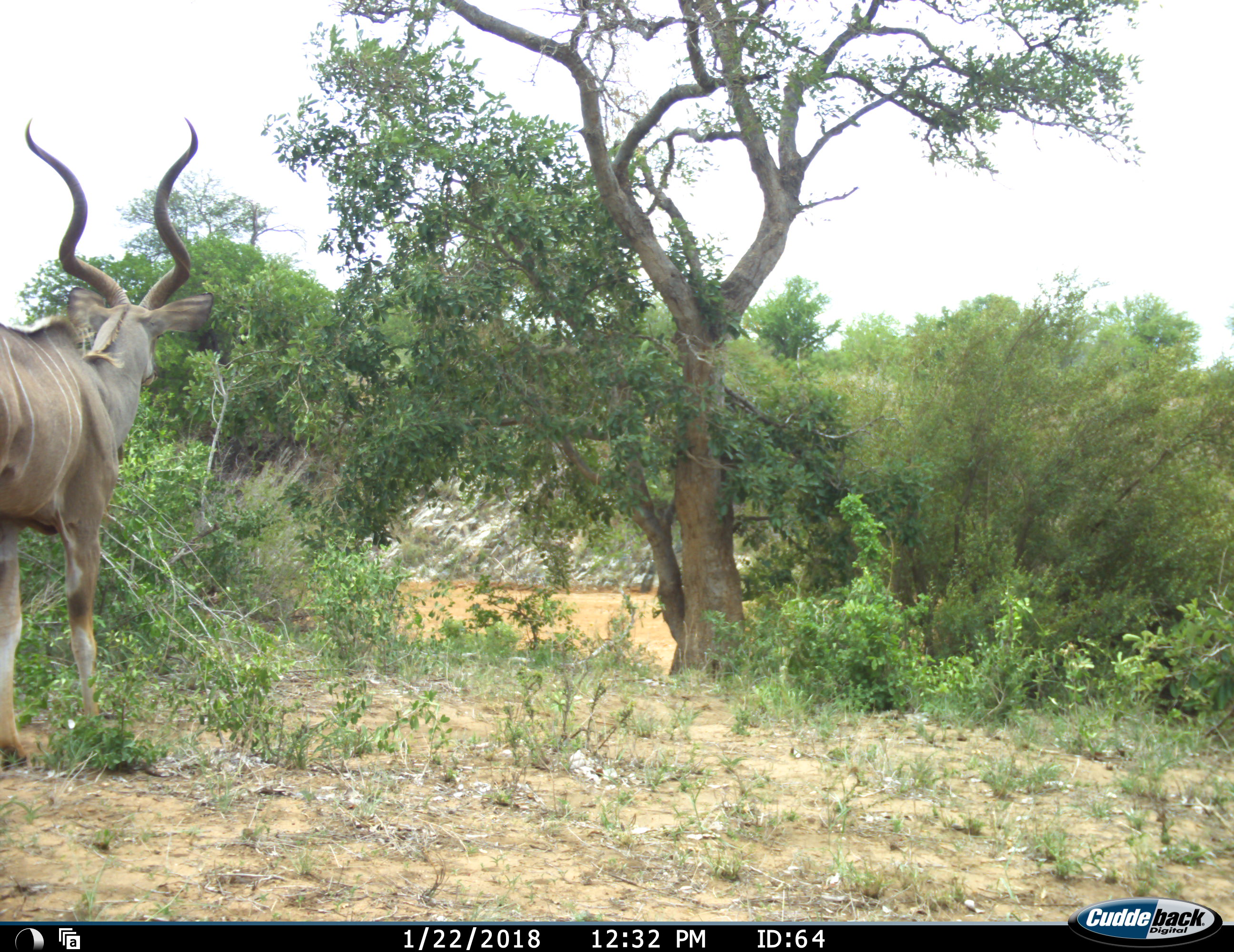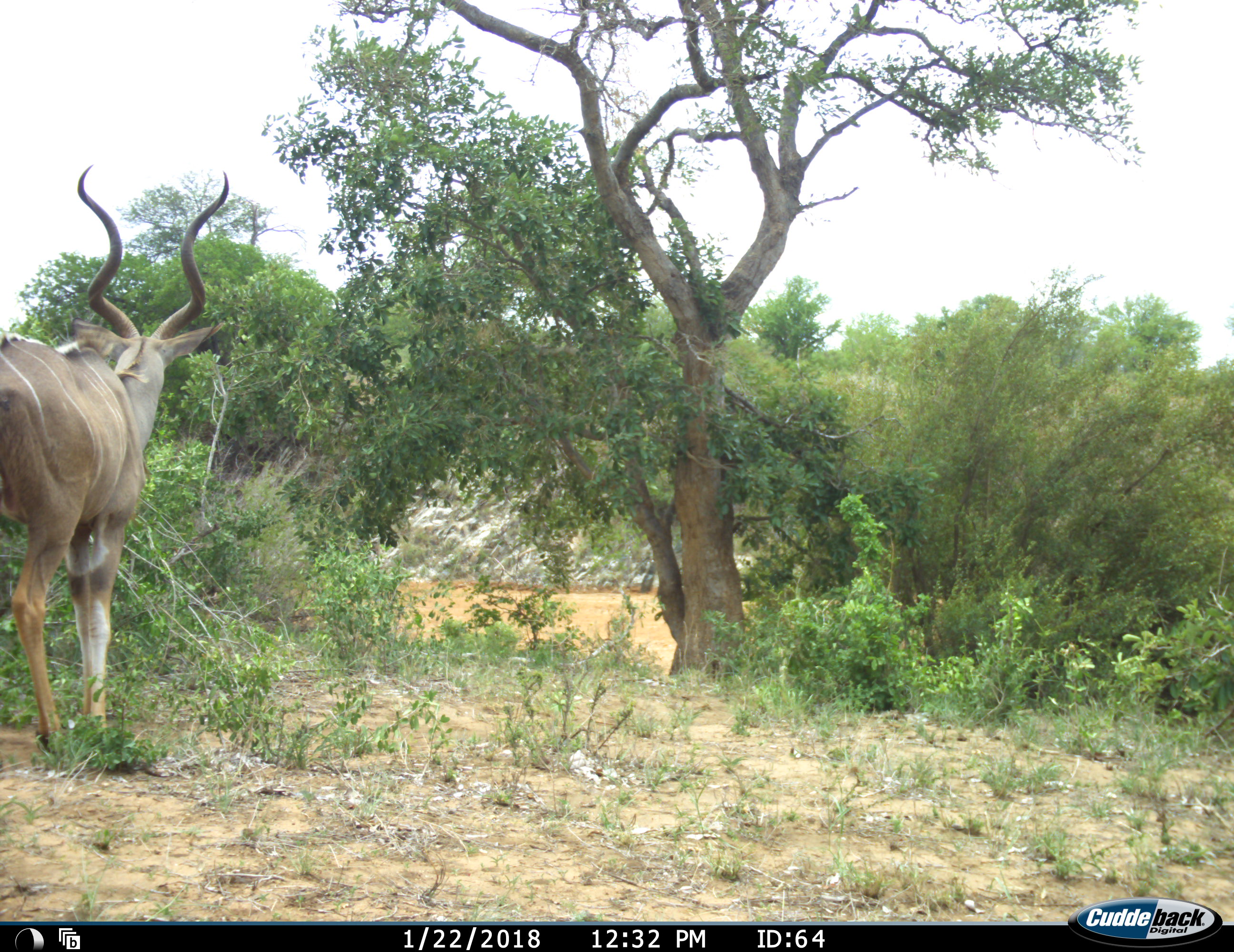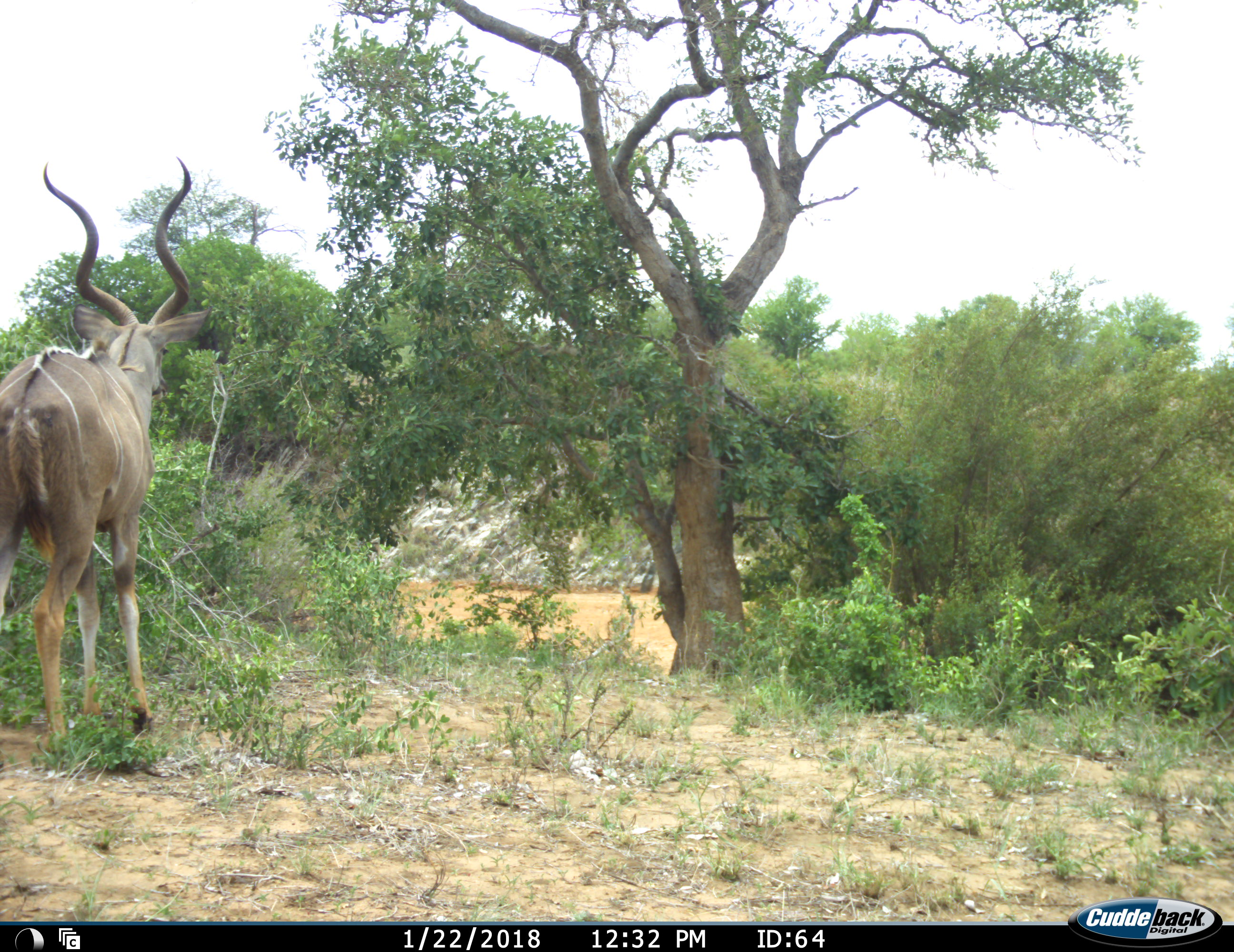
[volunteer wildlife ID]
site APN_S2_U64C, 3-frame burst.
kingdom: Animalia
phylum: Chordata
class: Mammalia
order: Artiodactyla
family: Bovidae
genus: Tragelaphus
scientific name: Tragelaphus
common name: kudu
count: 1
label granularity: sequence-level